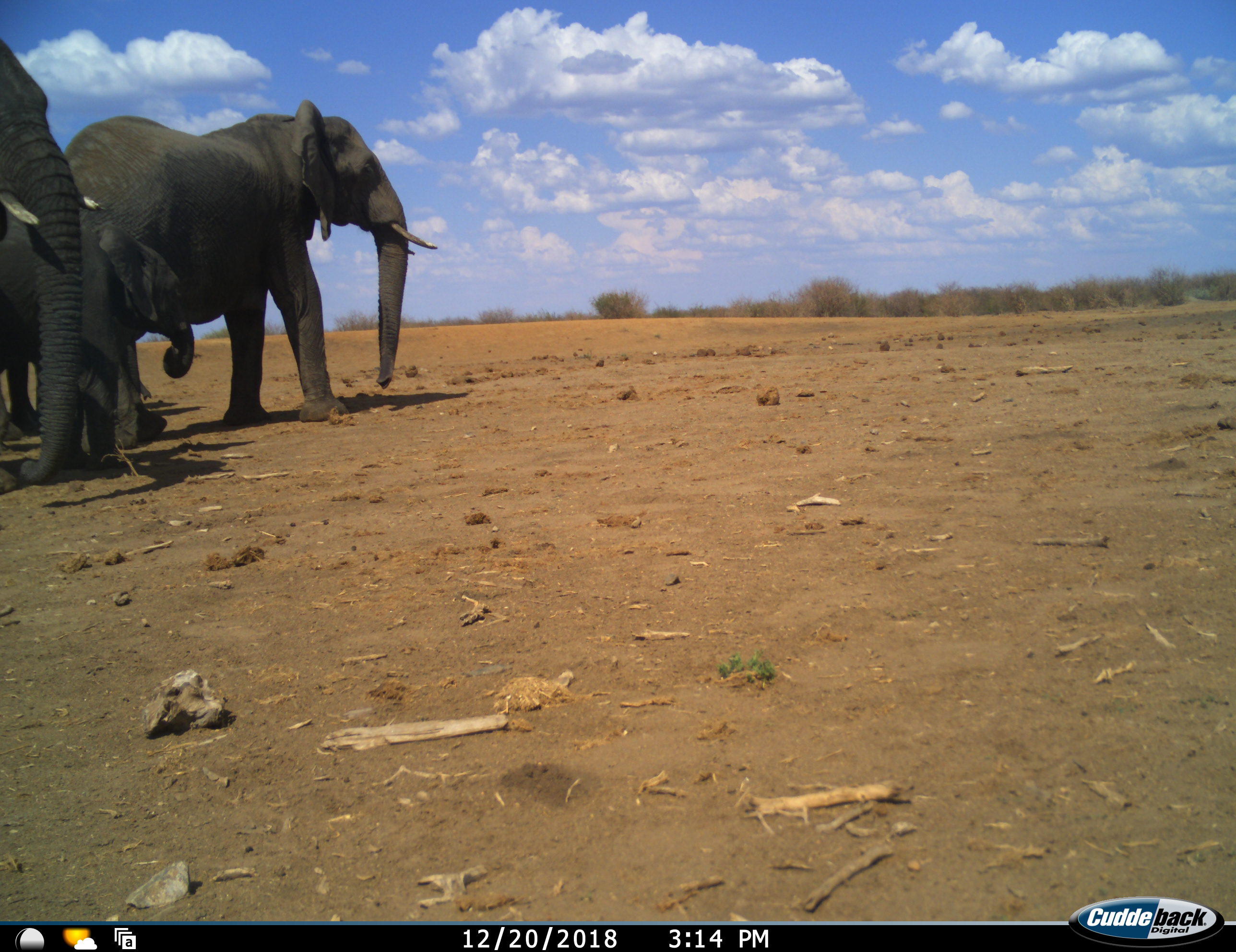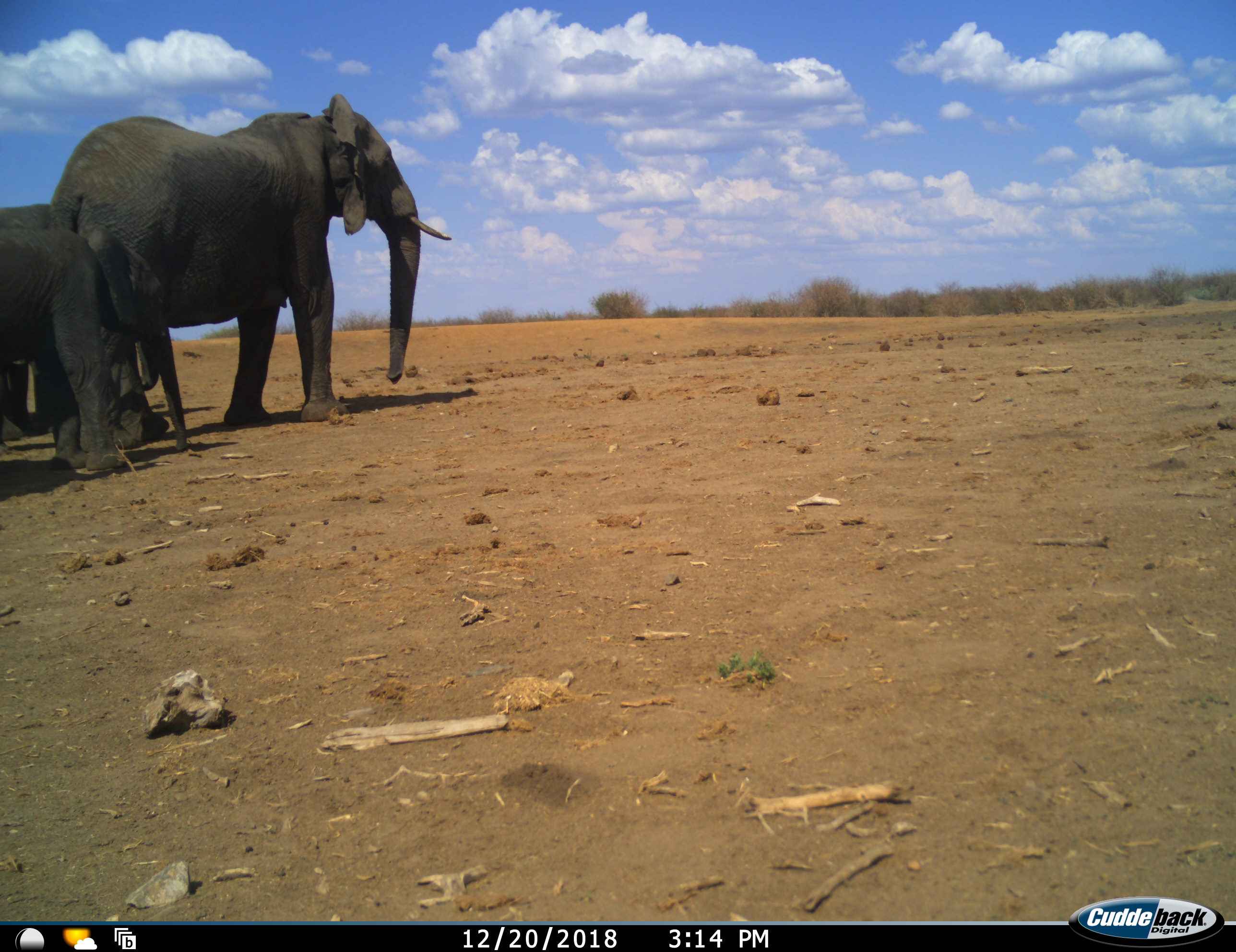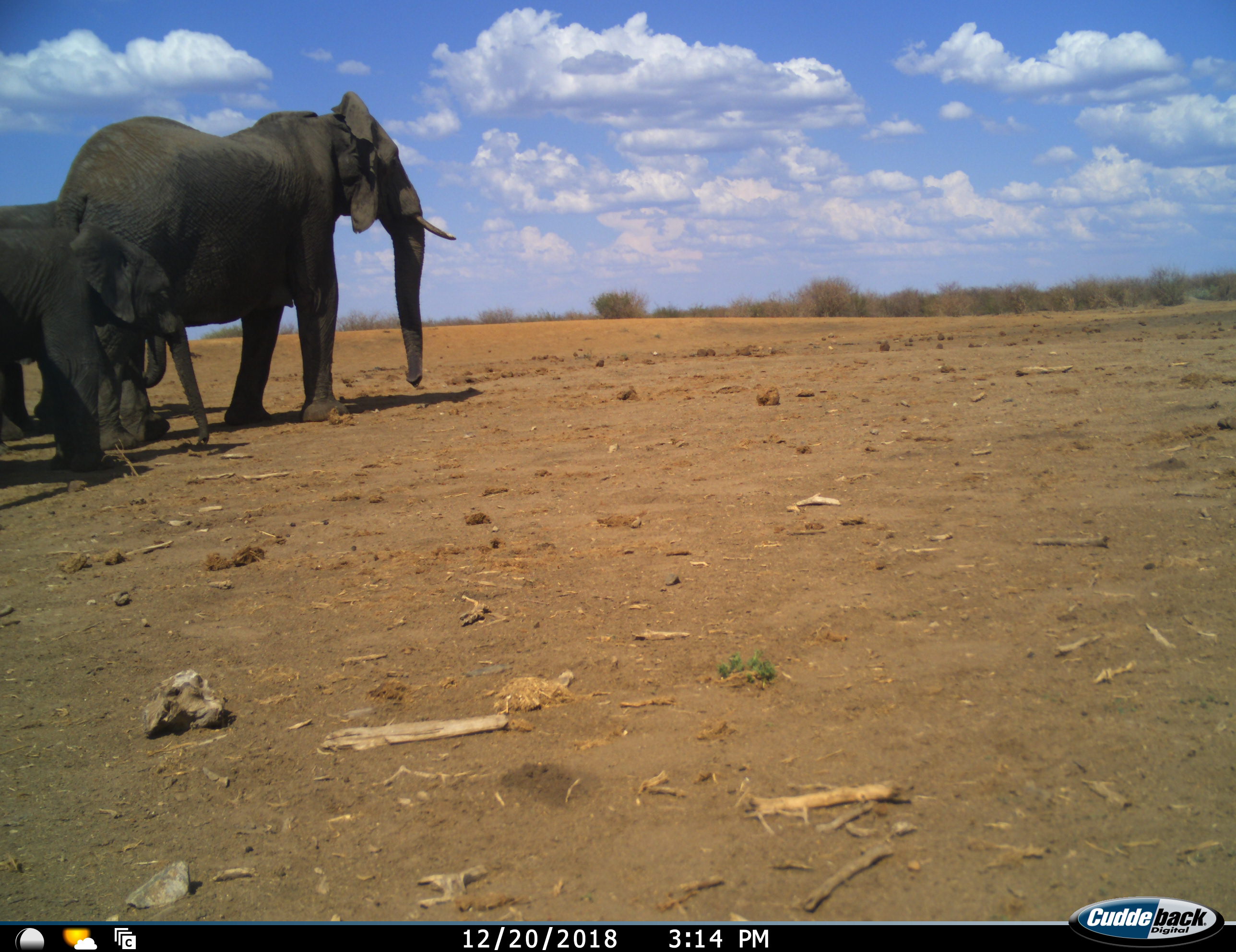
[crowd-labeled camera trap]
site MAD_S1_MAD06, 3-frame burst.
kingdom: Animalia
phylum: Chordata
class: Mammalia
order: Proboscidea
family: Elephantidae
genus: Loxodonta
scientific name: Loxodonta africana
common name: african bush elephant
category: elephant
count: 4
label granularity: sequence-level